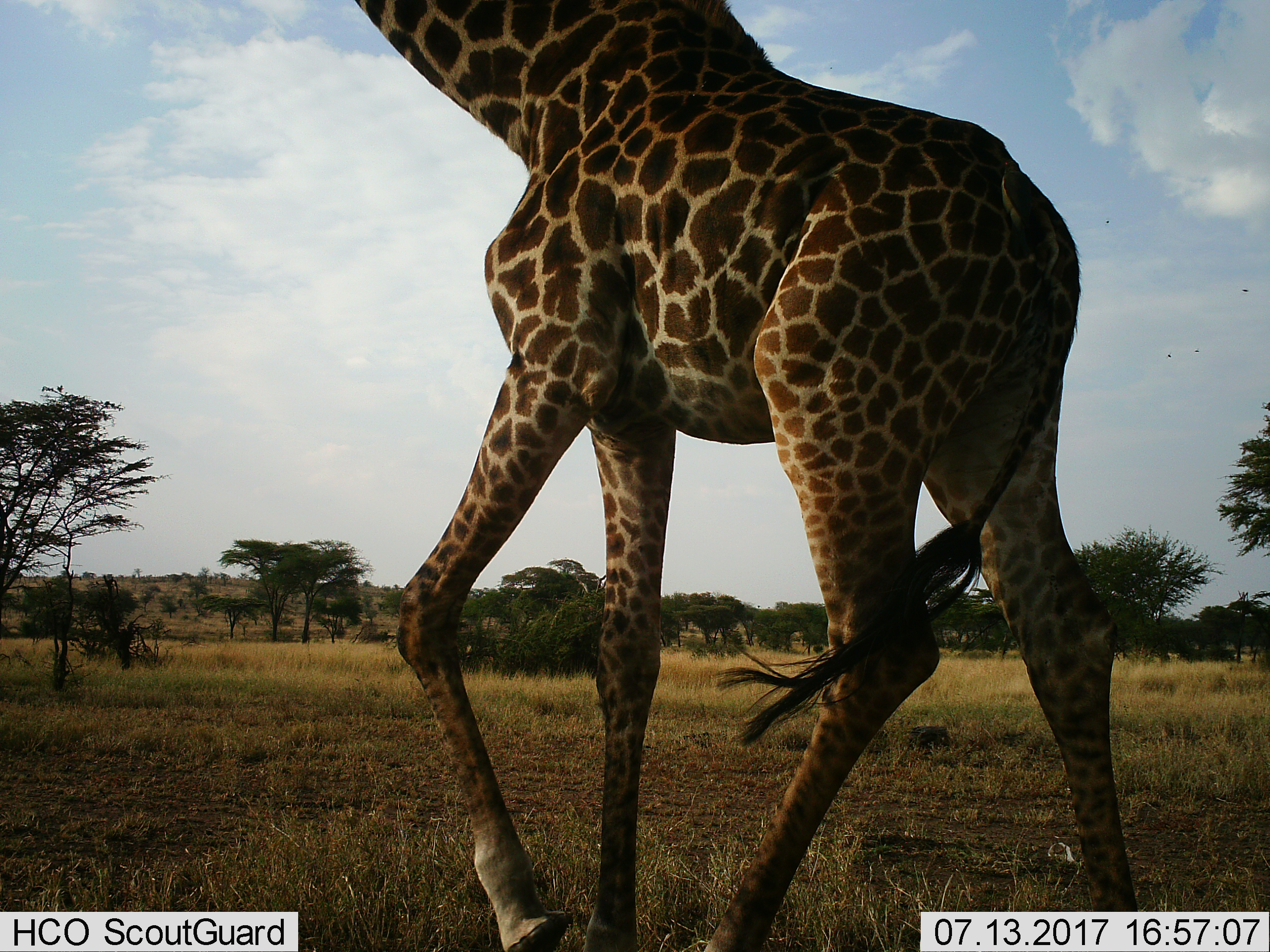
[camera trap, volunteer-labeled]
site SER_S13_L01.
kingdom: Animalia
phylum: Chordata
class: Mammalia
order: Artiodactyla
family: Giraffidae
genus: Giraffa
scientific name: Giraffa camelopardalis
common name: giraffe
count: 1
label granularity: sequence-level